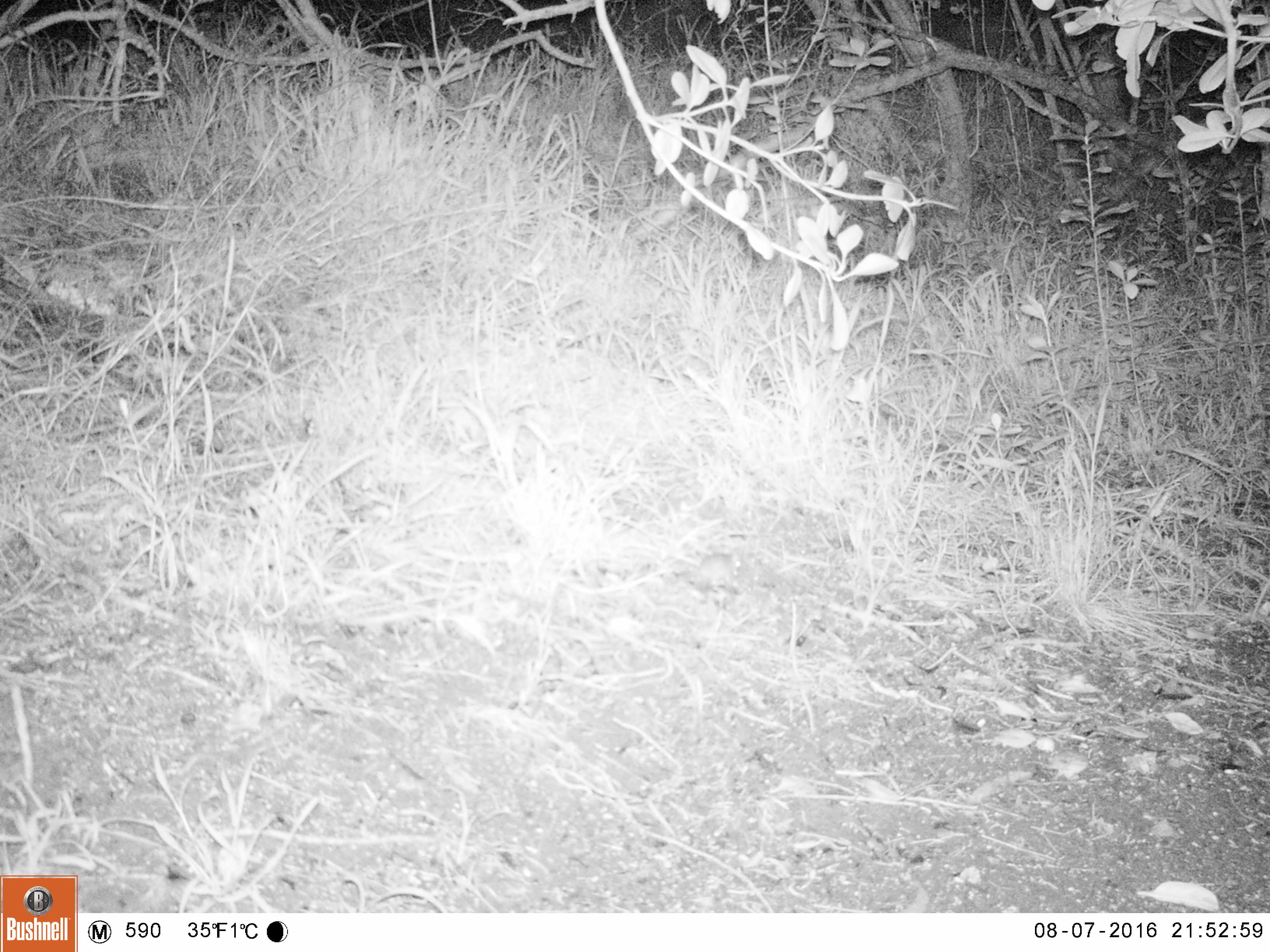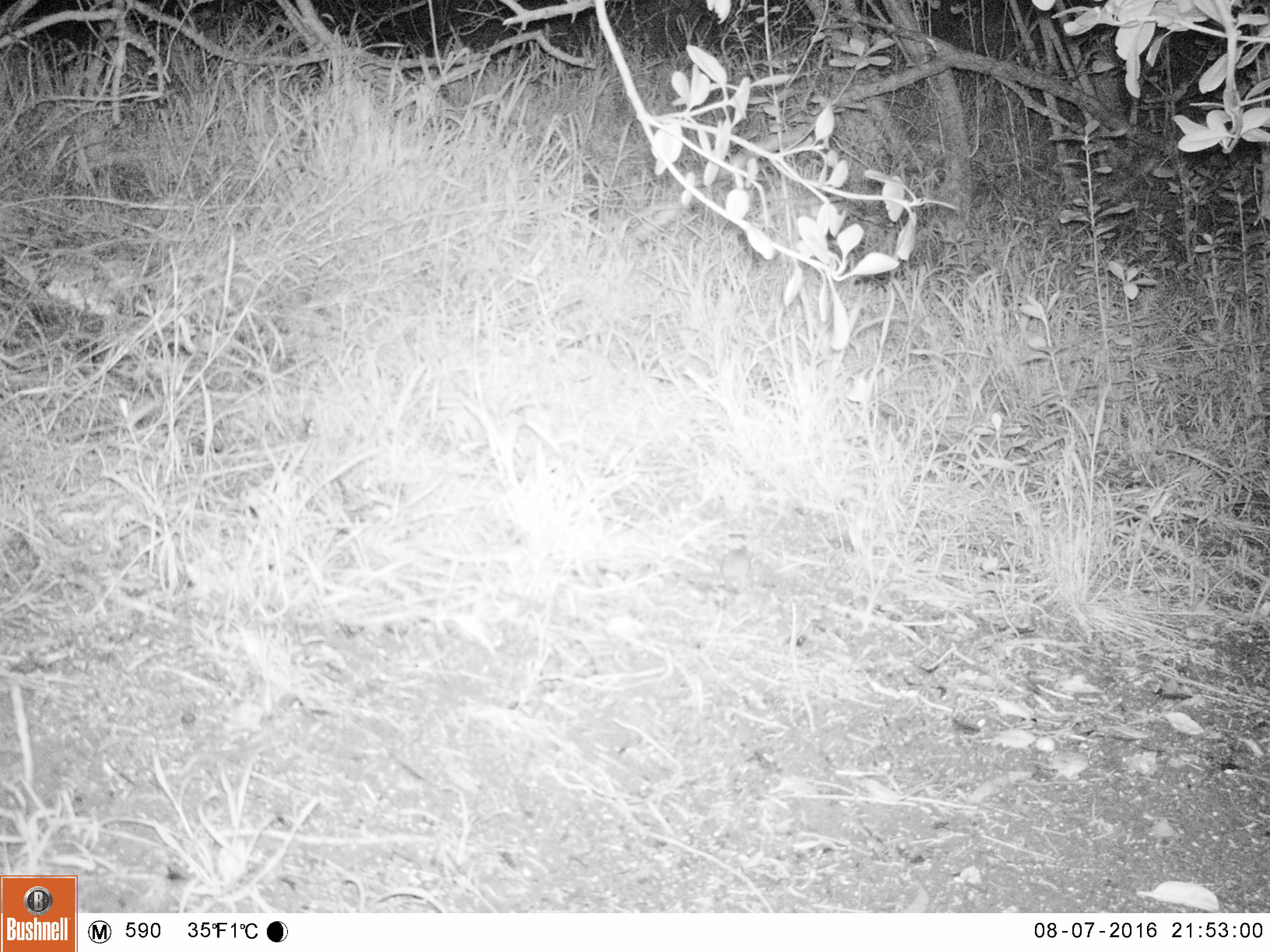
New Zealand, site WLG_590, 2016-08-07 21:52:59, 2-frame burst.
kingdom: Animalia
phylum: Chordata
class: Mammalia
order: Rodentia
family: Muridae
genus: Mus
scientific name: Mus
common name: mouse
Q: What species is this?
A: Mouse (Mus).